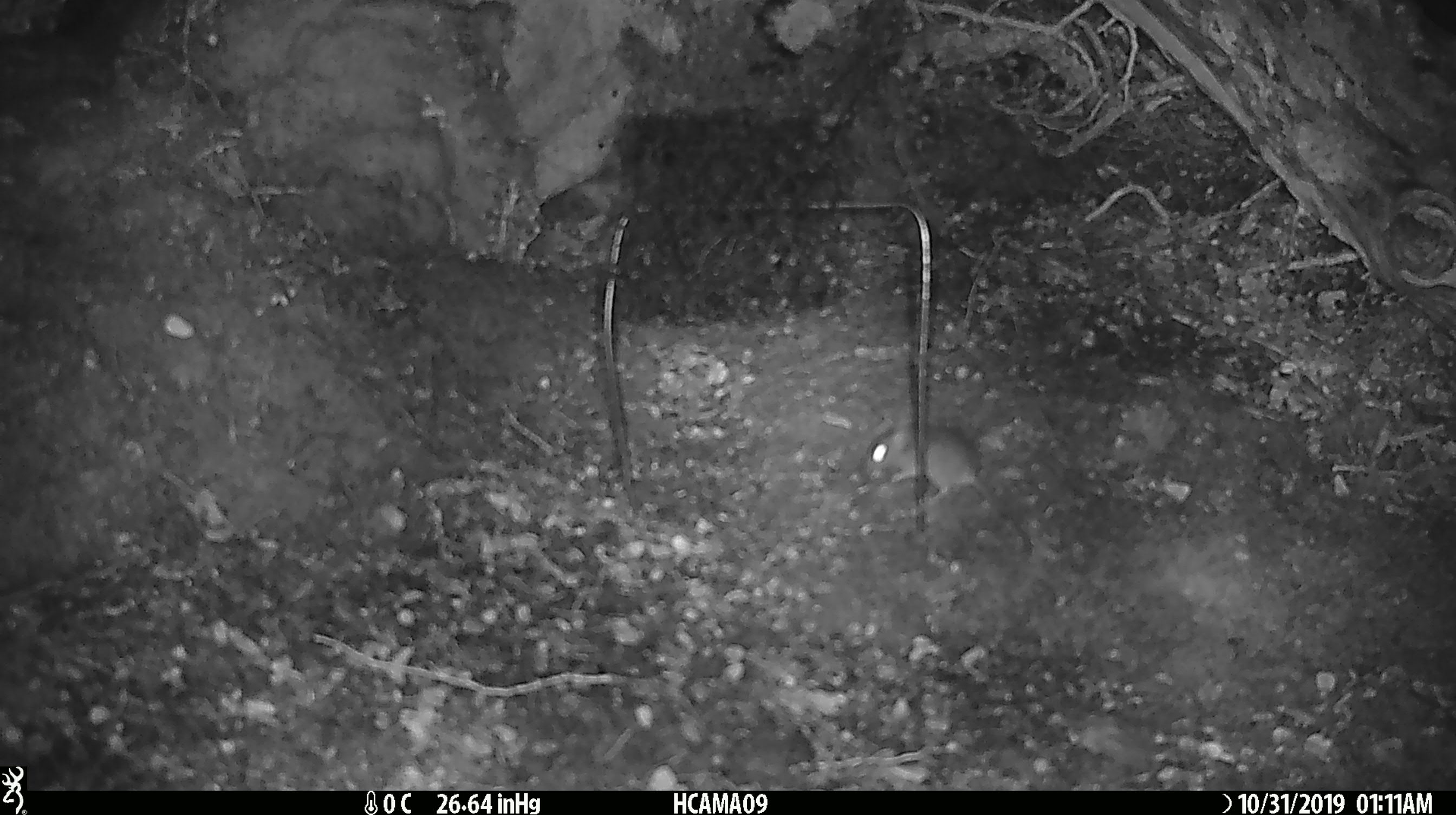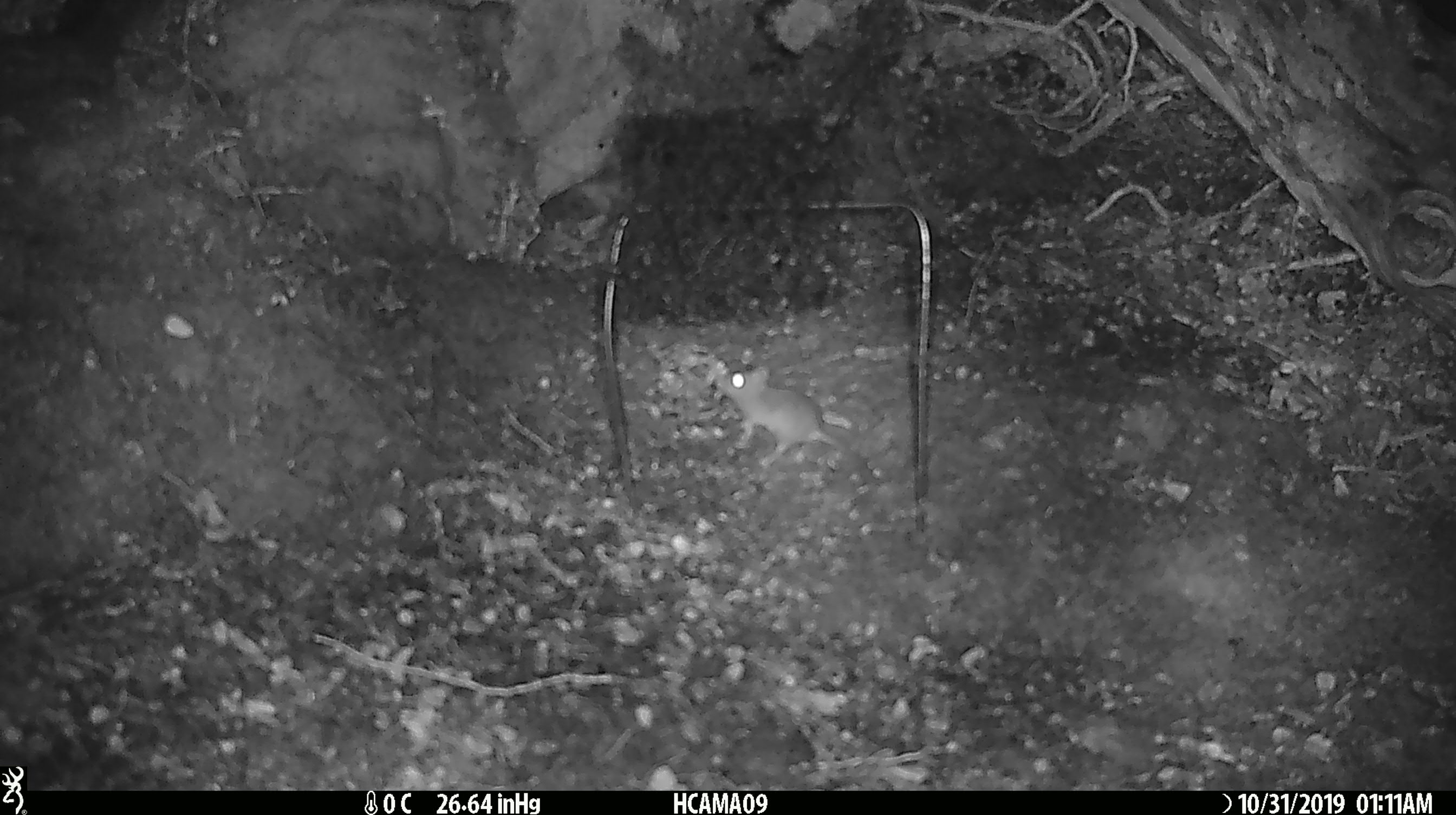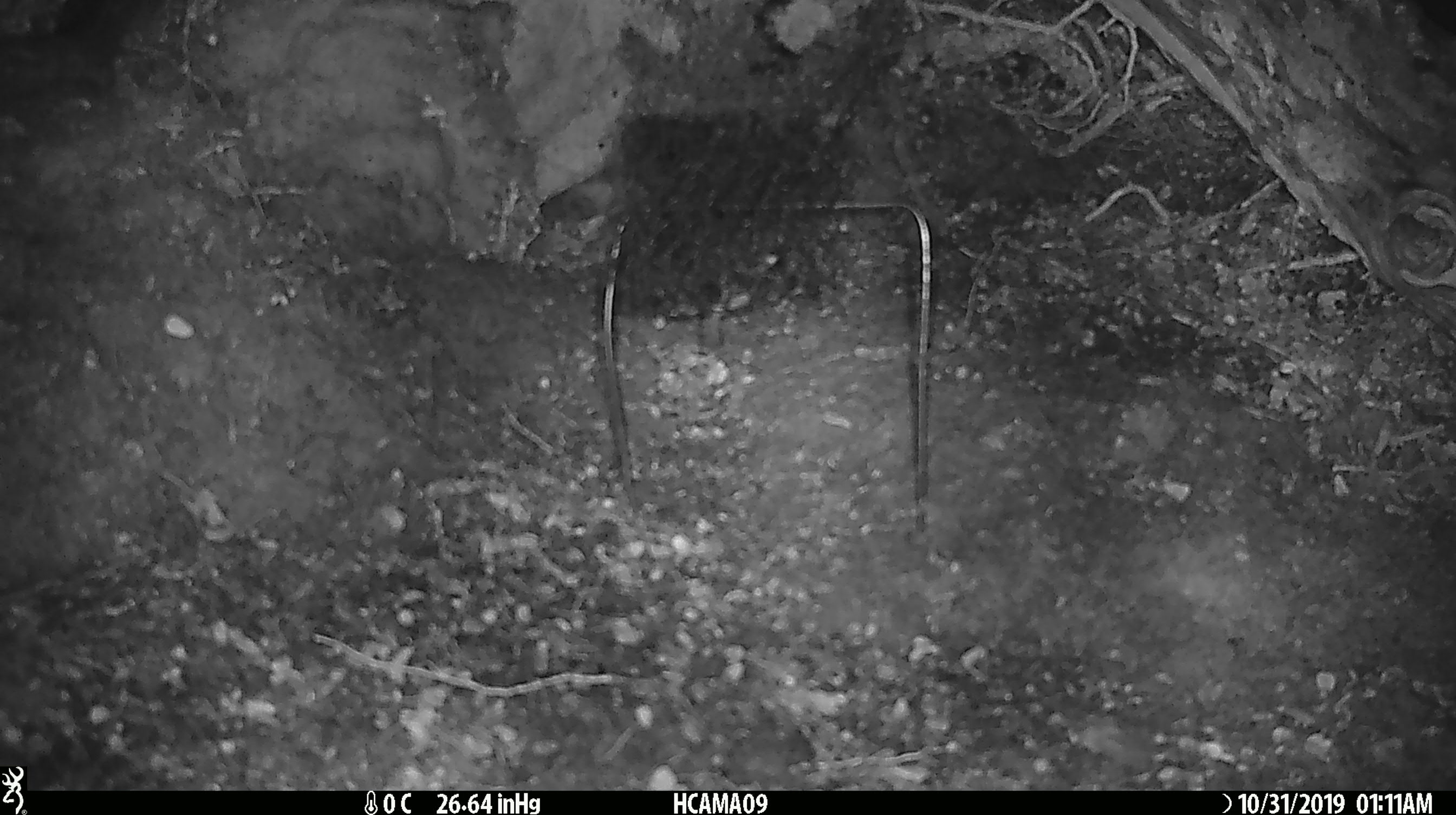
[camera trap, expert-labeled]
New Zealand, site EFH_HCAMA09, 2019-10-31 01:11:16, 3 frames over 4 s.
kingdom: Animalia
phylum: Chordata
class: Mammalia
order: Rodentia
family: Muridae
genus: Mus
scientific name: Mus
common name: mouse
Mouse (Mus).